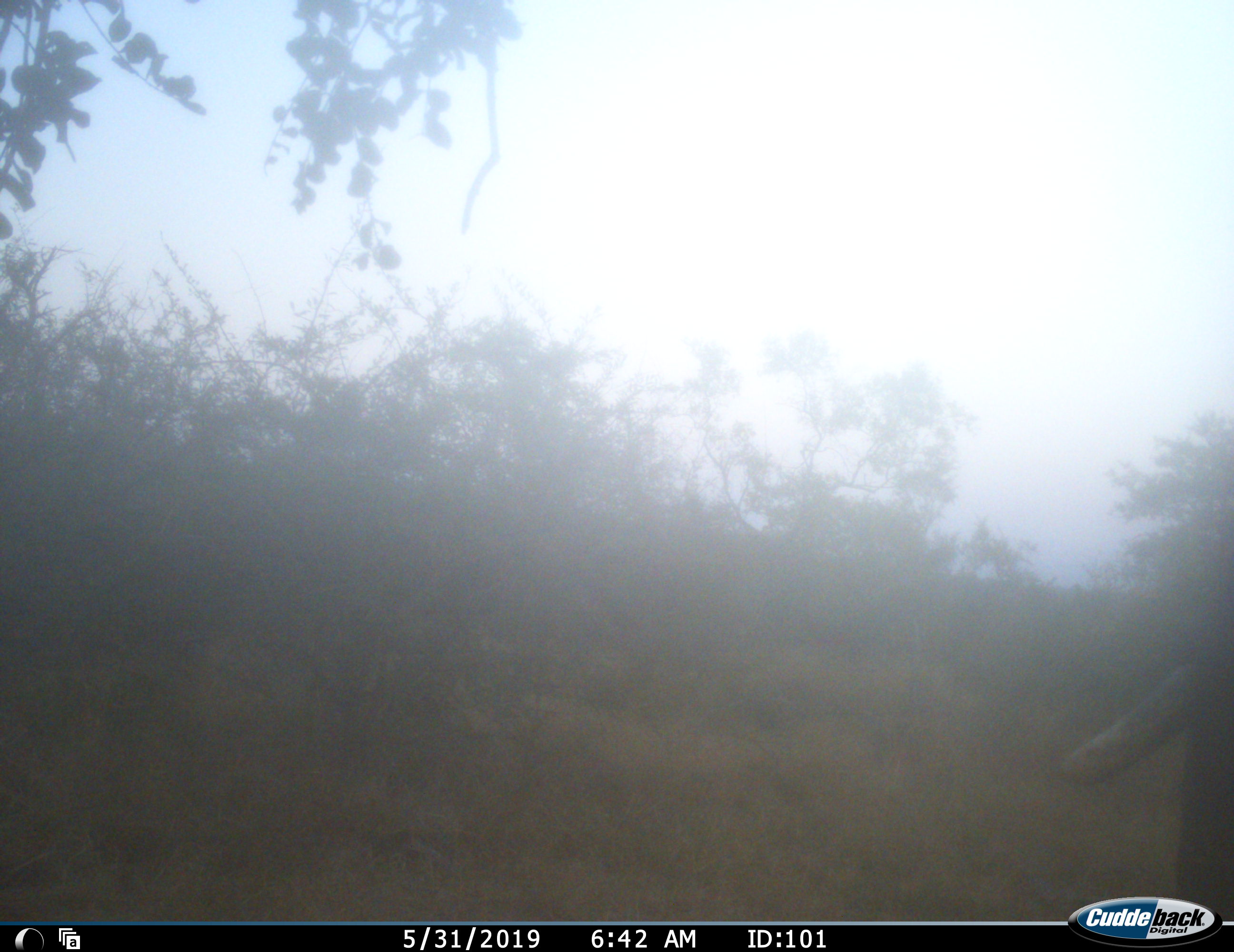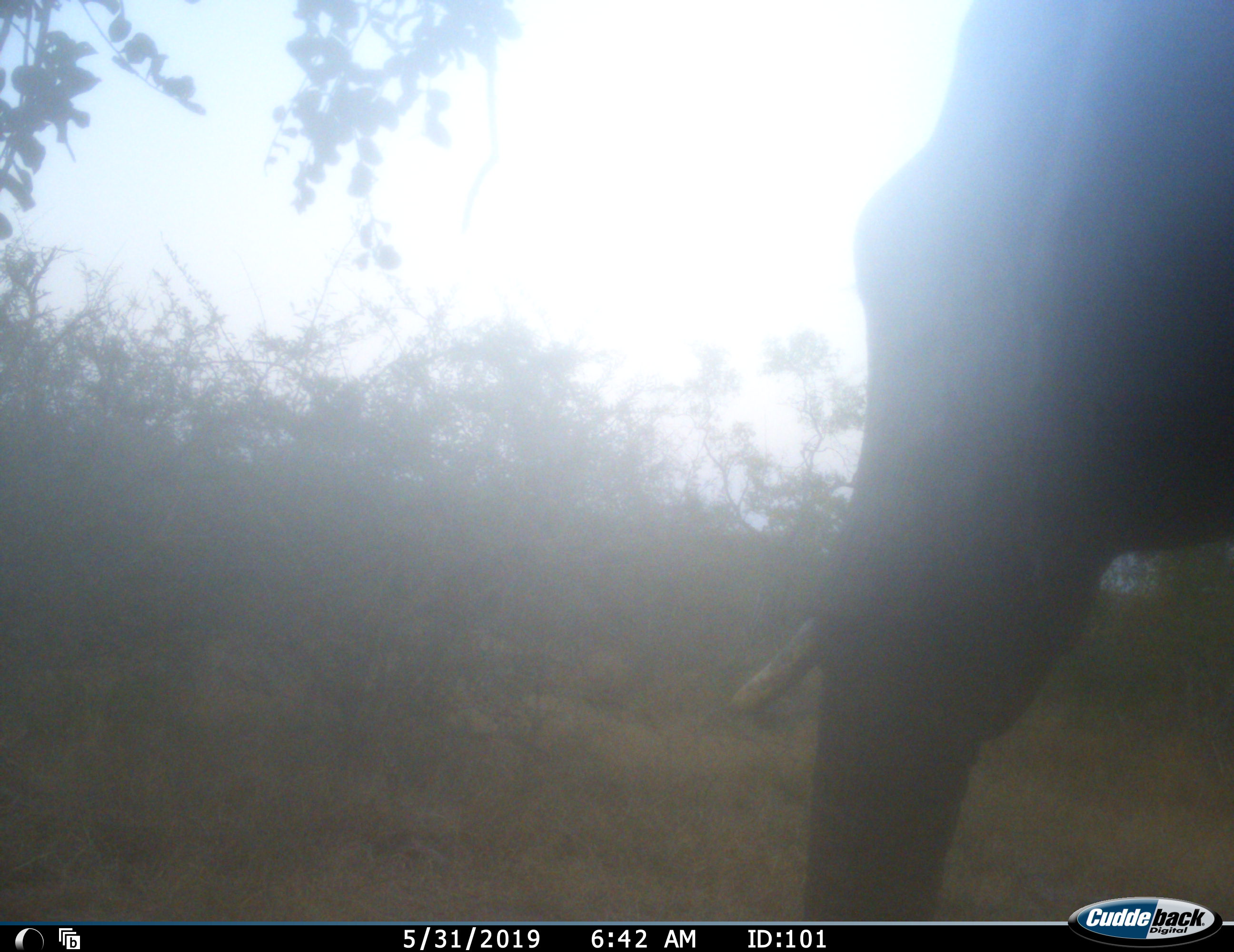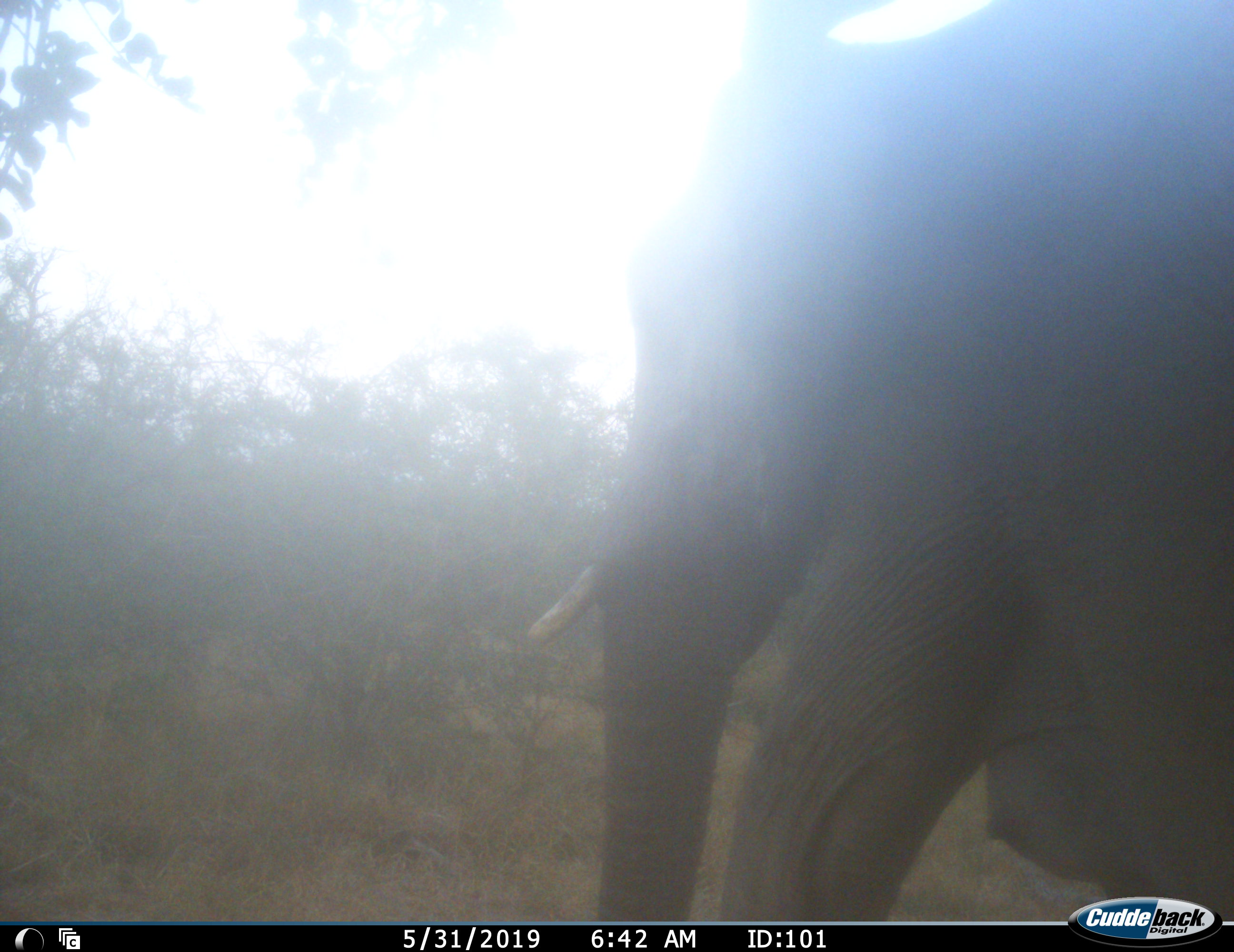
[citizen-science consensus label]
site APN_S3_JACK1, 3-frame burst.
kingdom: Animalia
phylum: Chordata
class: Mammalia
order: Proboscidea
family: Elephantidae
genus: Loxodonta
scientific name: Loxodonta africana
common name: african bush elephant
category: elephant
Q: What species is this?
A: Elephant (african bush elephant) (Loxodonta africana).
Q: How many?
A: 1.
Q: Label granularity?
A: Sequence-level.